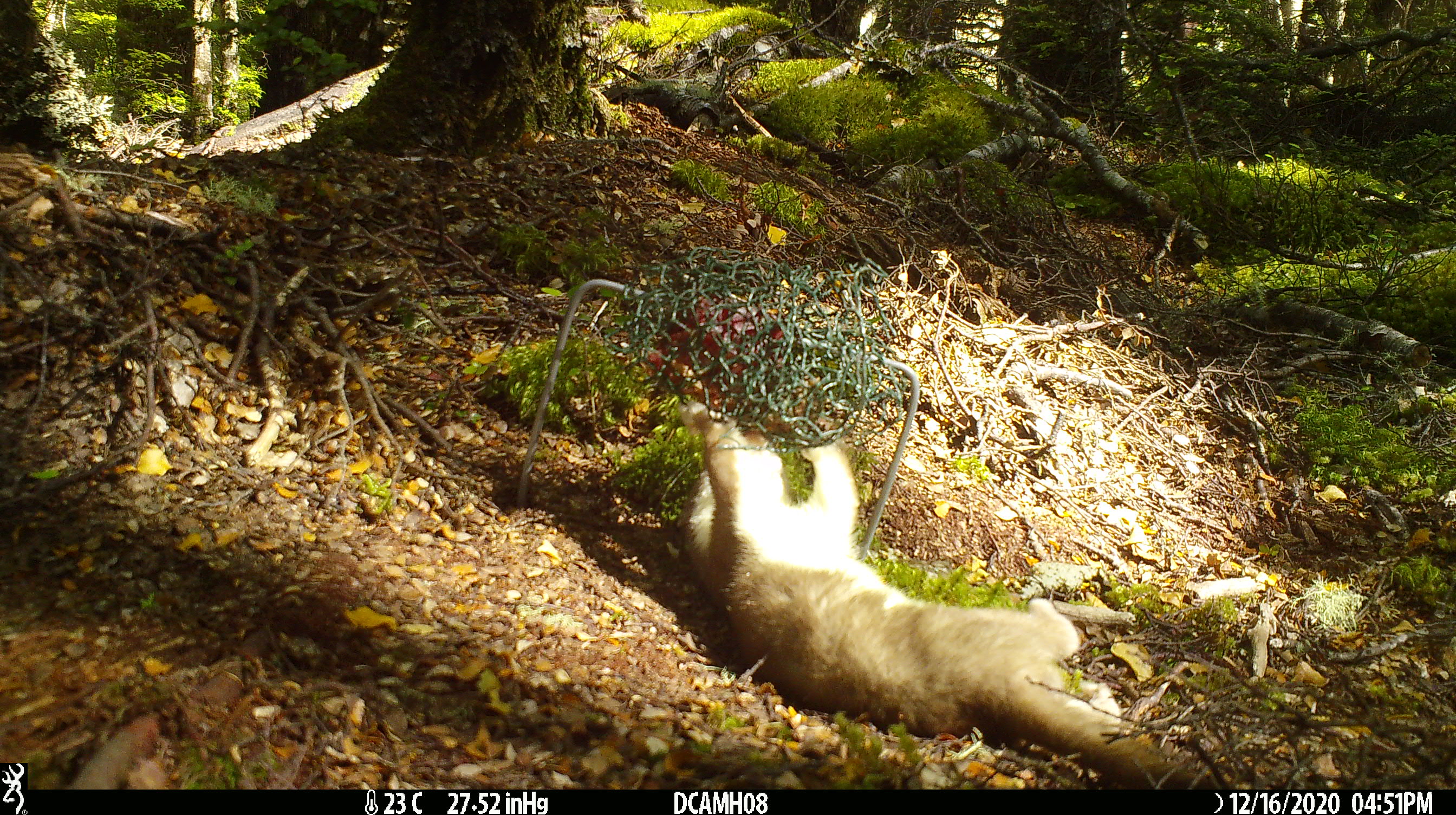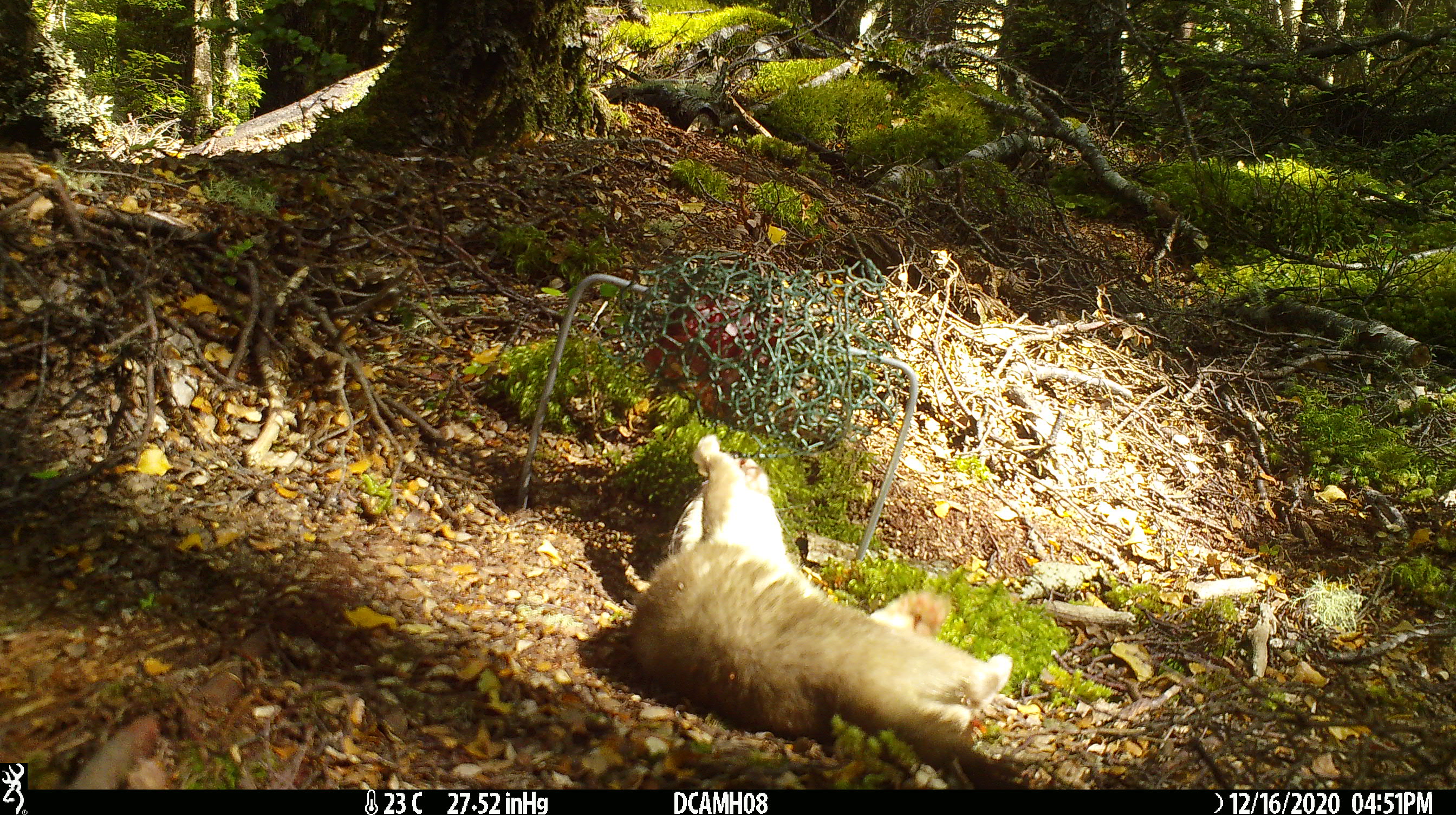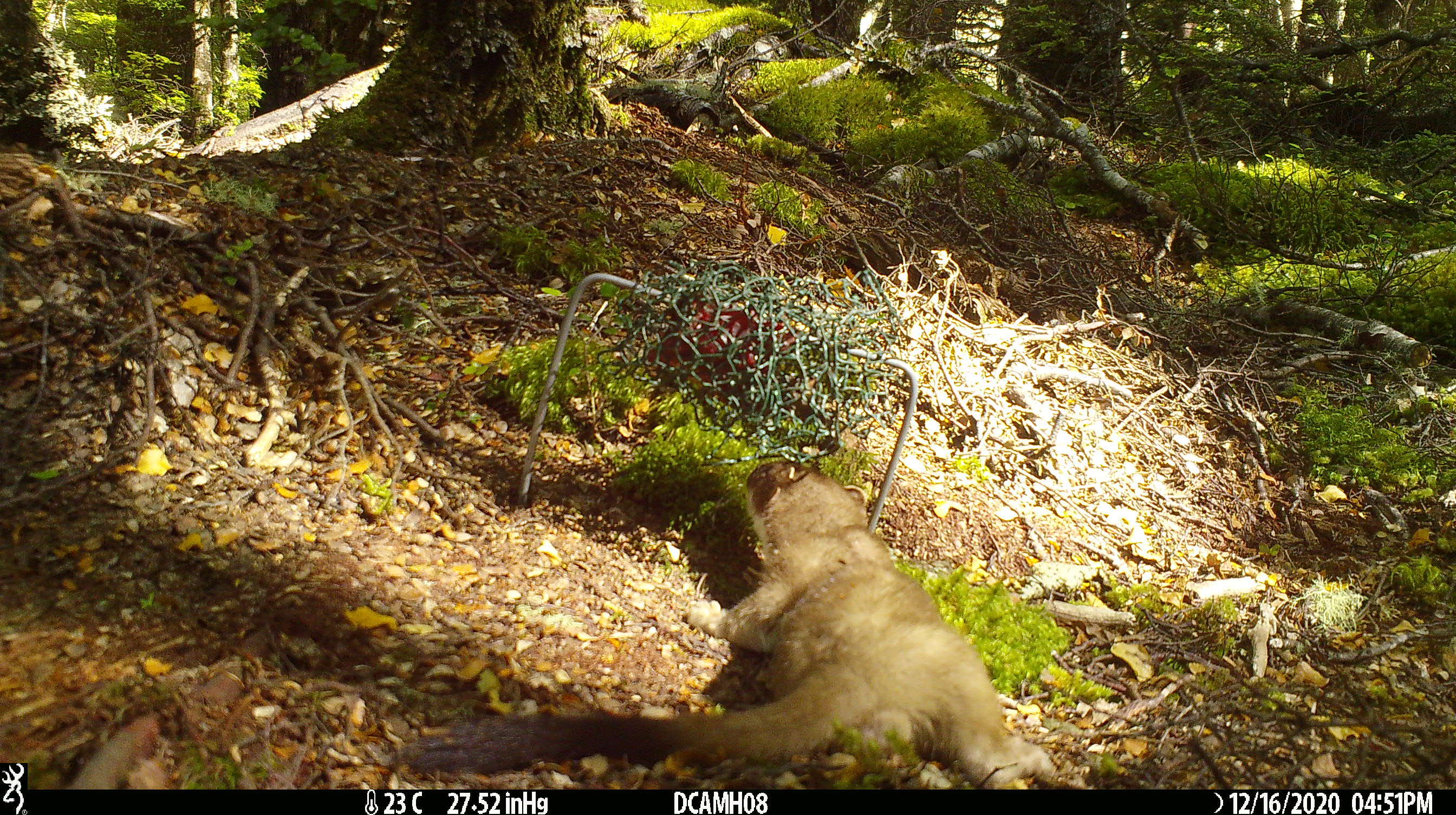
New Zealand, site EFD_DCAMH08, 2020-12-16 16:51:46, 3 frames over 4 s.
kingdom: Animalia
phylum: Chordata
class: Mammalia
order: Carnivora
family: Mustelidae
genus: Mustela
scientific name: Mustela erminea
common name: stoat